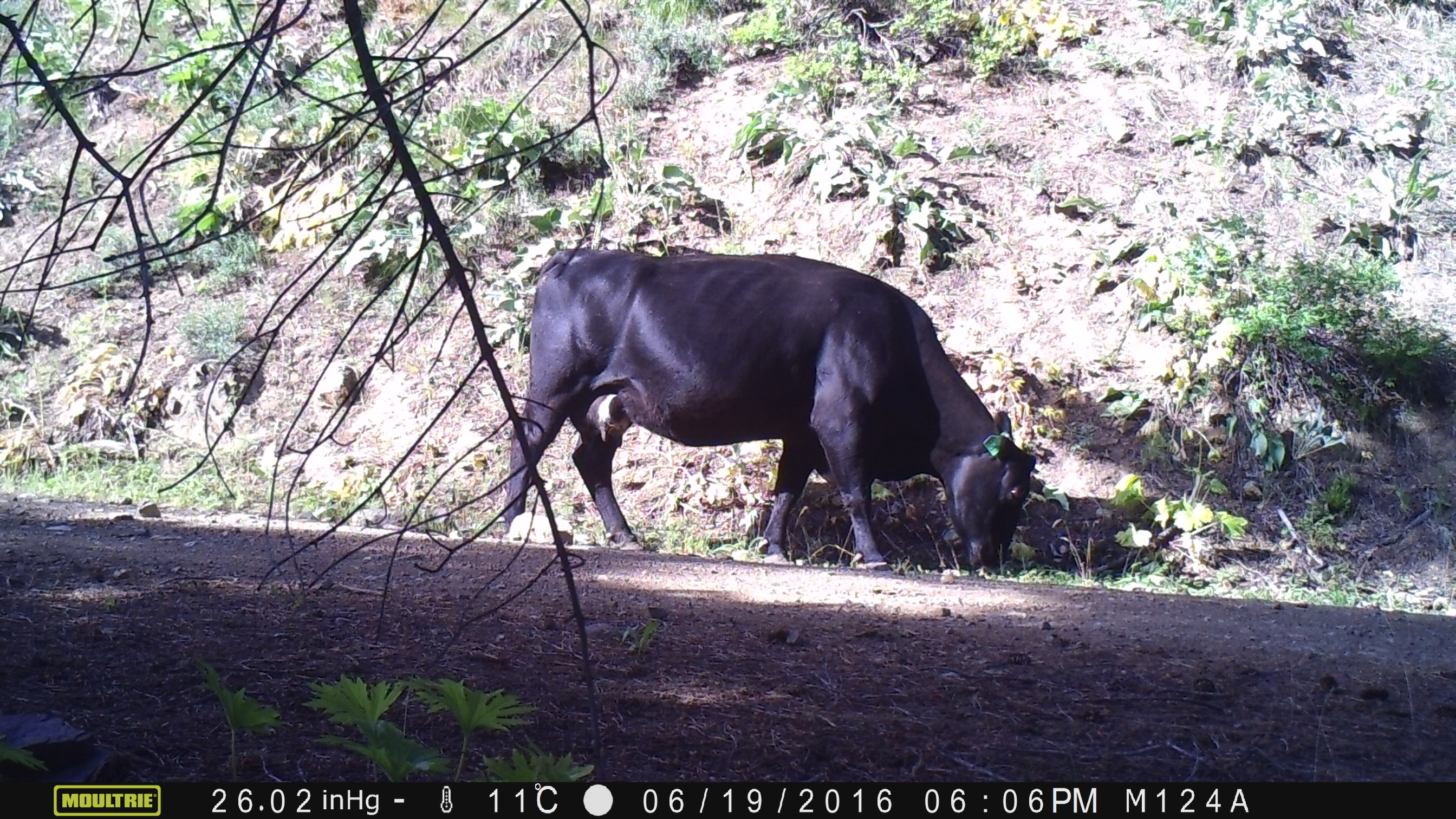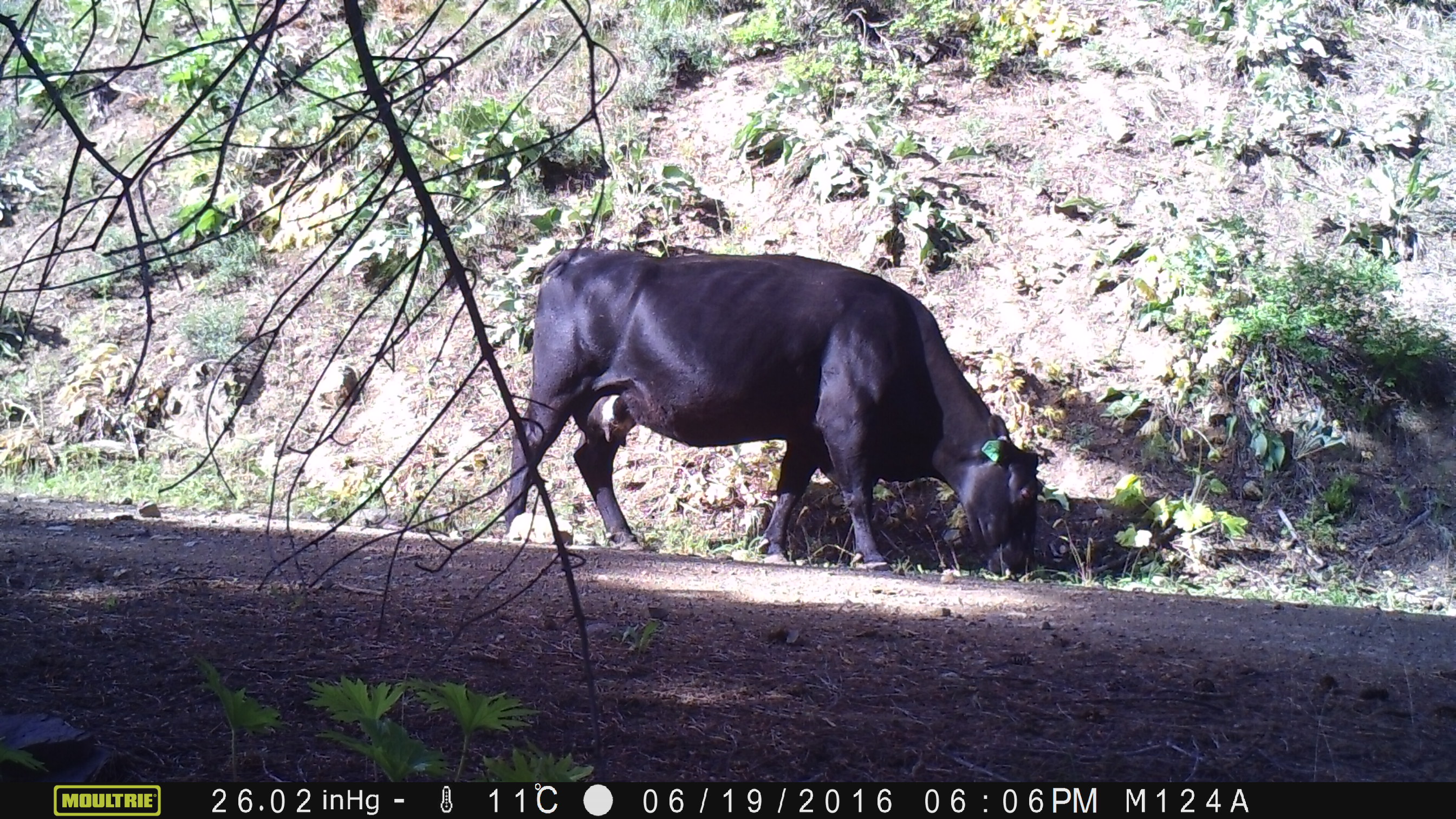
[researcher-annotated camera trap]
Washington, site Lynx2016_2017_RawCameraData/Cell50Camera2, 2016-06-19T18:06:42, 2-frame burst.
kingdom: Animalia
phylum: Chordata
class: Mammalia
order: Artiodactyla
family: Bovidae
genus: Bos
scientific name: Bos taurus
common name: domestic cattle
Domestic cattle (Bos taurus). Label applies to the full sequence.